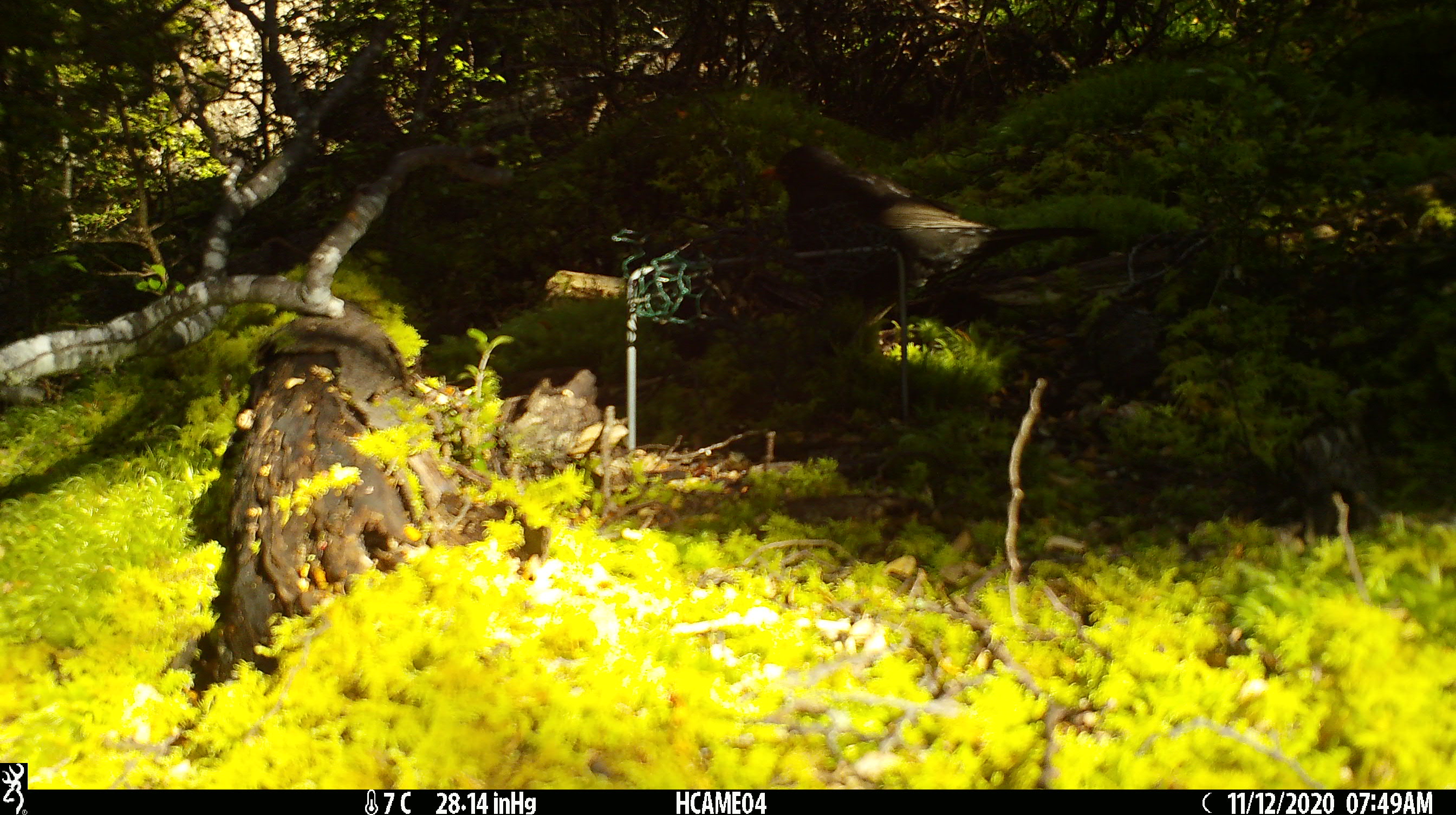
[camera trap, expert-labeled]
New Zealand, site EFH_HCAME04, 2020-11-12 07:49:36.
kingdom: Animalia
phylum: Chordata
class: Aves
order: Passeriformes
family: Turdidae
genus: Turdus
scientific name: Turdus merula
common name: eurasian blackbird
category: blackbird